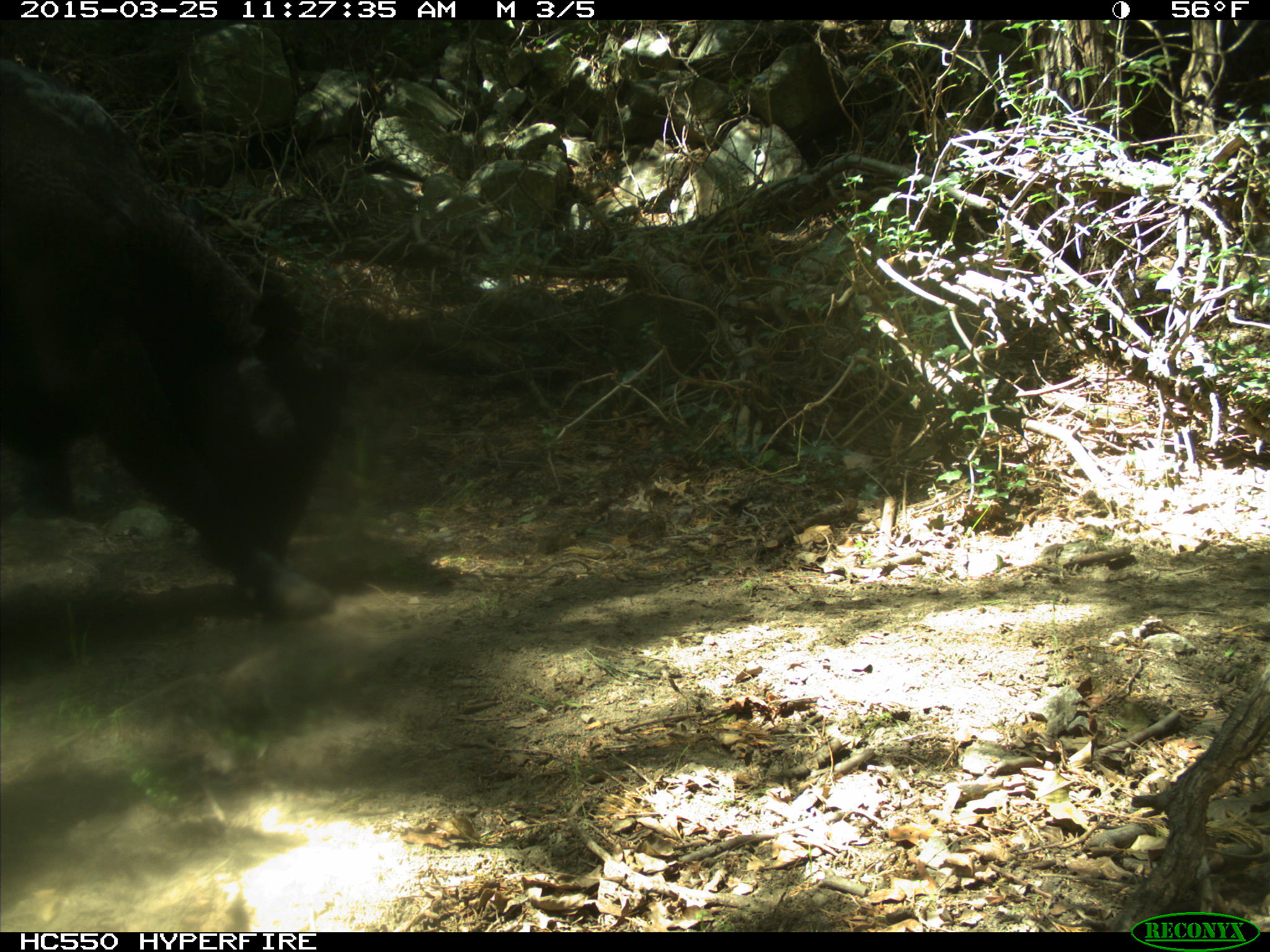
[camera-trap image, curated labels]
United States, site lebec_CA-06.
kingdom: Animalia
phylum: Chordata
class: Mammalia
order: Artiodactyla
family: Bovidae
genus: Bos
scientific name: Bos taurus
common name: domestic cow